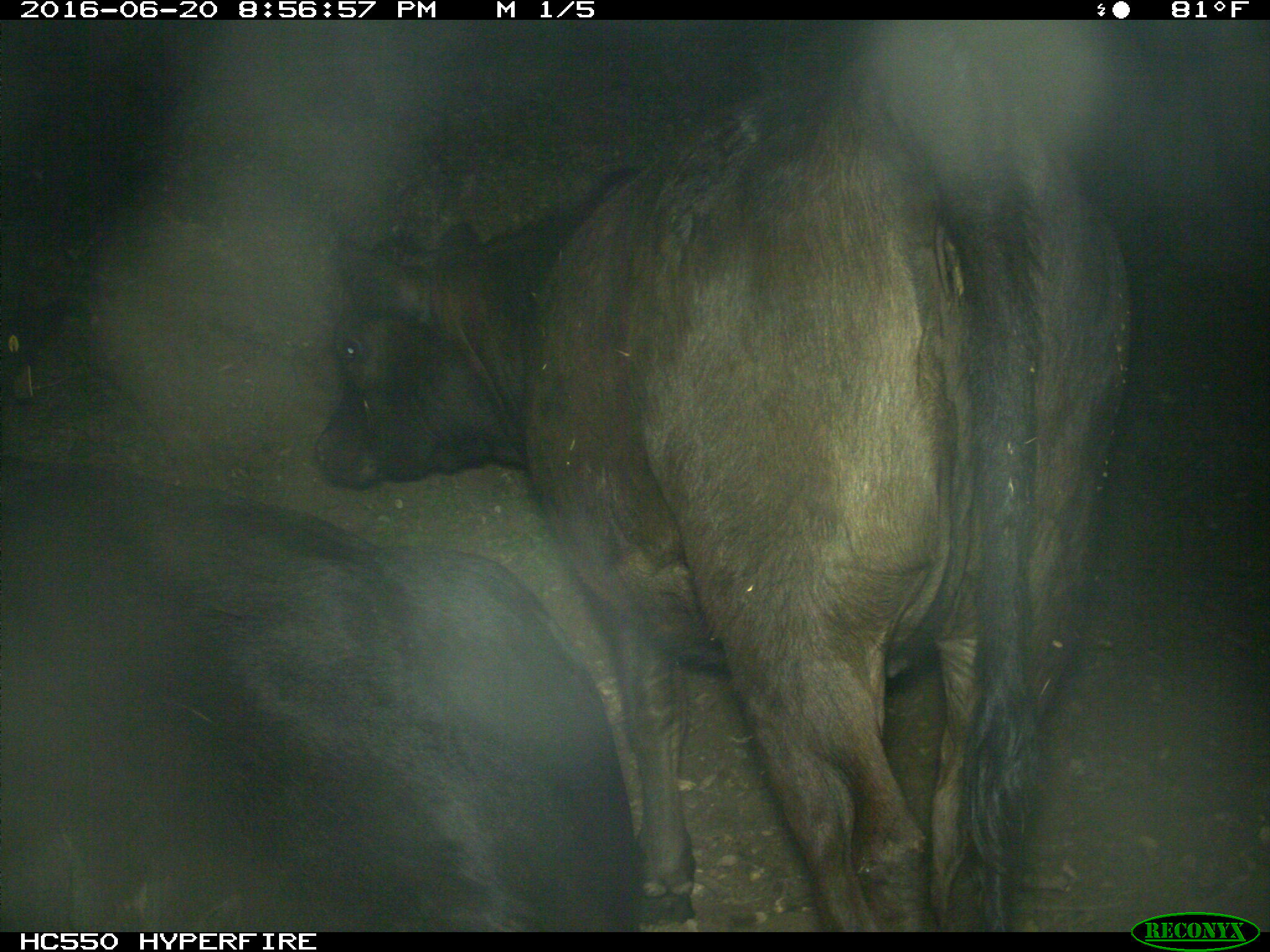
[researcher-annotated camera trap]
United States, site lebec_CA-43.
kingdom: Animalia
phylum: Chordata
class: Mammalia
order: Artiodactyla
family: Bovidae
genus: Bos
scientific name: Bos taurus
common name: domestic cow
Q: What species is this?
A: Bos taurus (domestic cow).